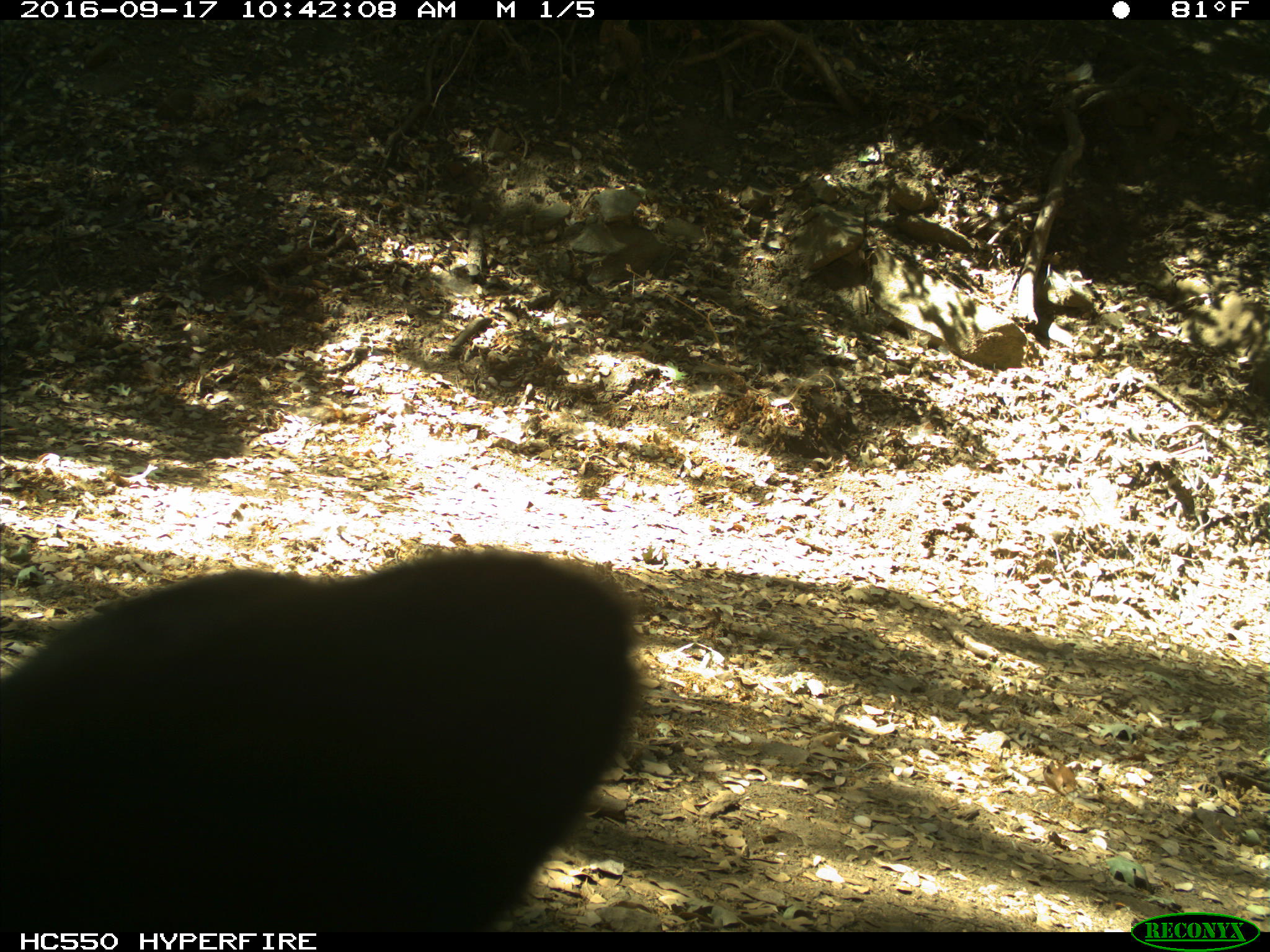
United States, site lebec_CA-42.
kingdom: Animalia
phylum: Chordata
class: Mammalia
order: Carnivora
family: Ursidae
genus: Ursus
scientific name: Ursus americanus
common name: american black bear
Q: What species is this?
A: Ursus americanus (american black bear).